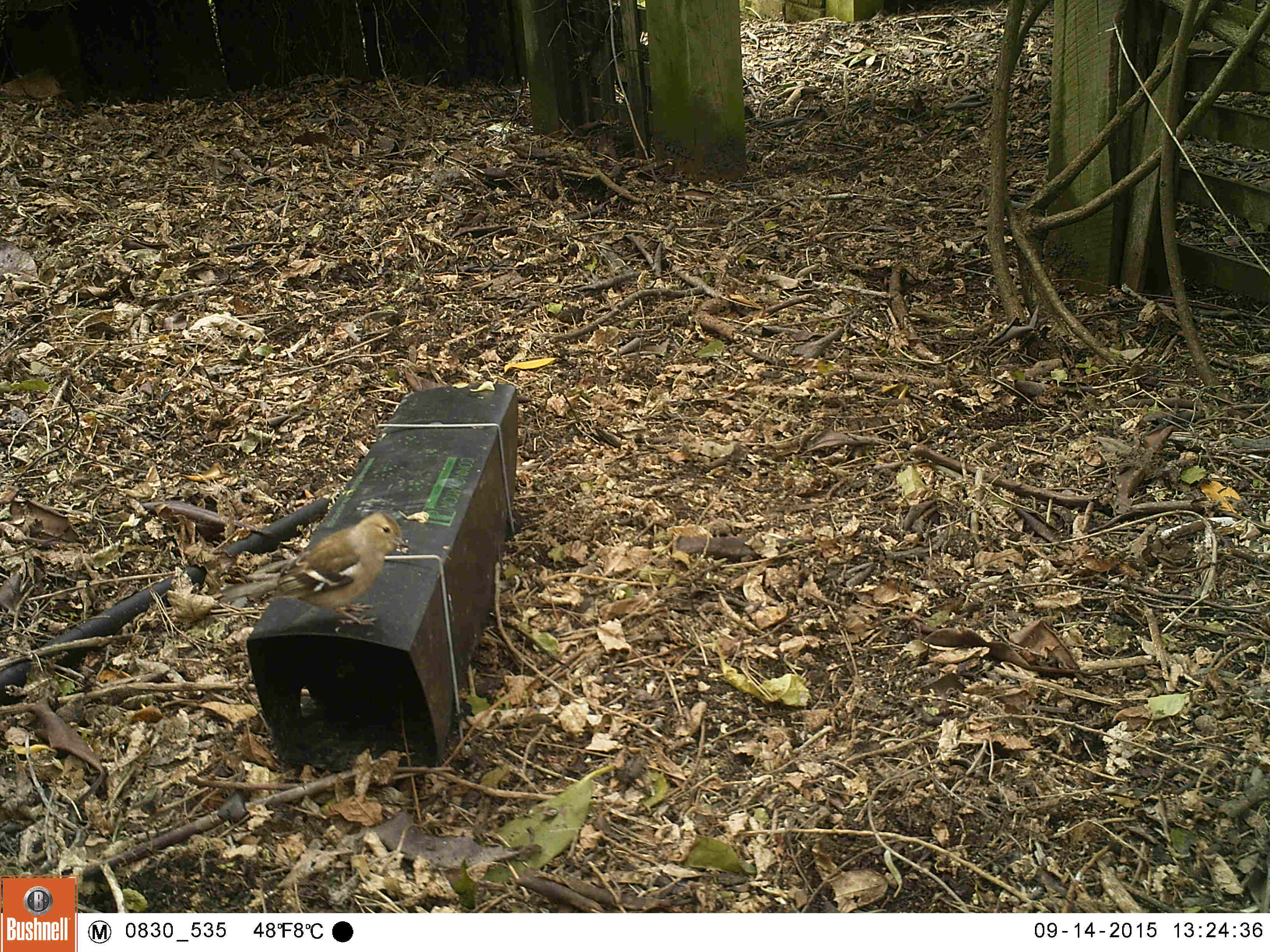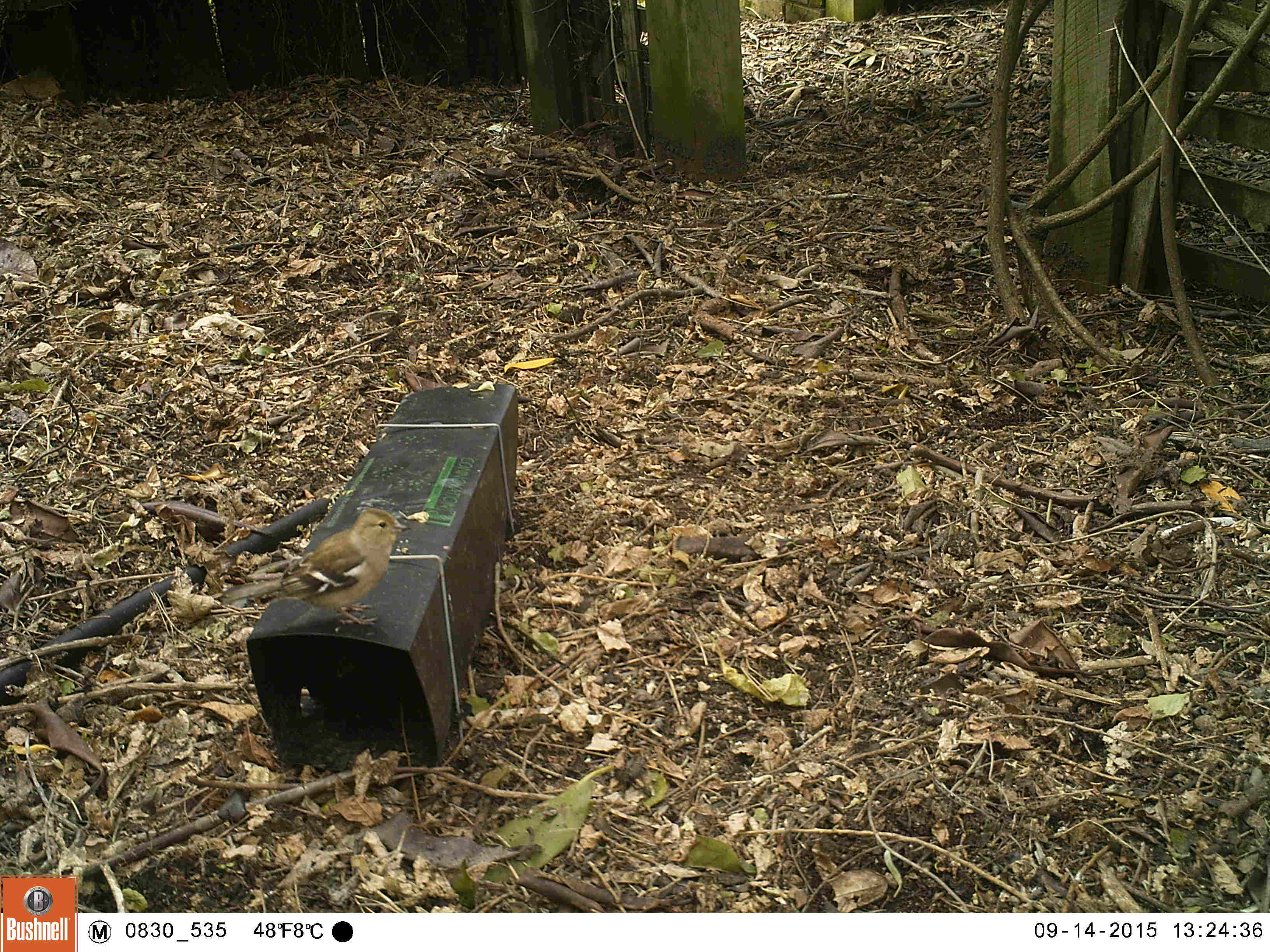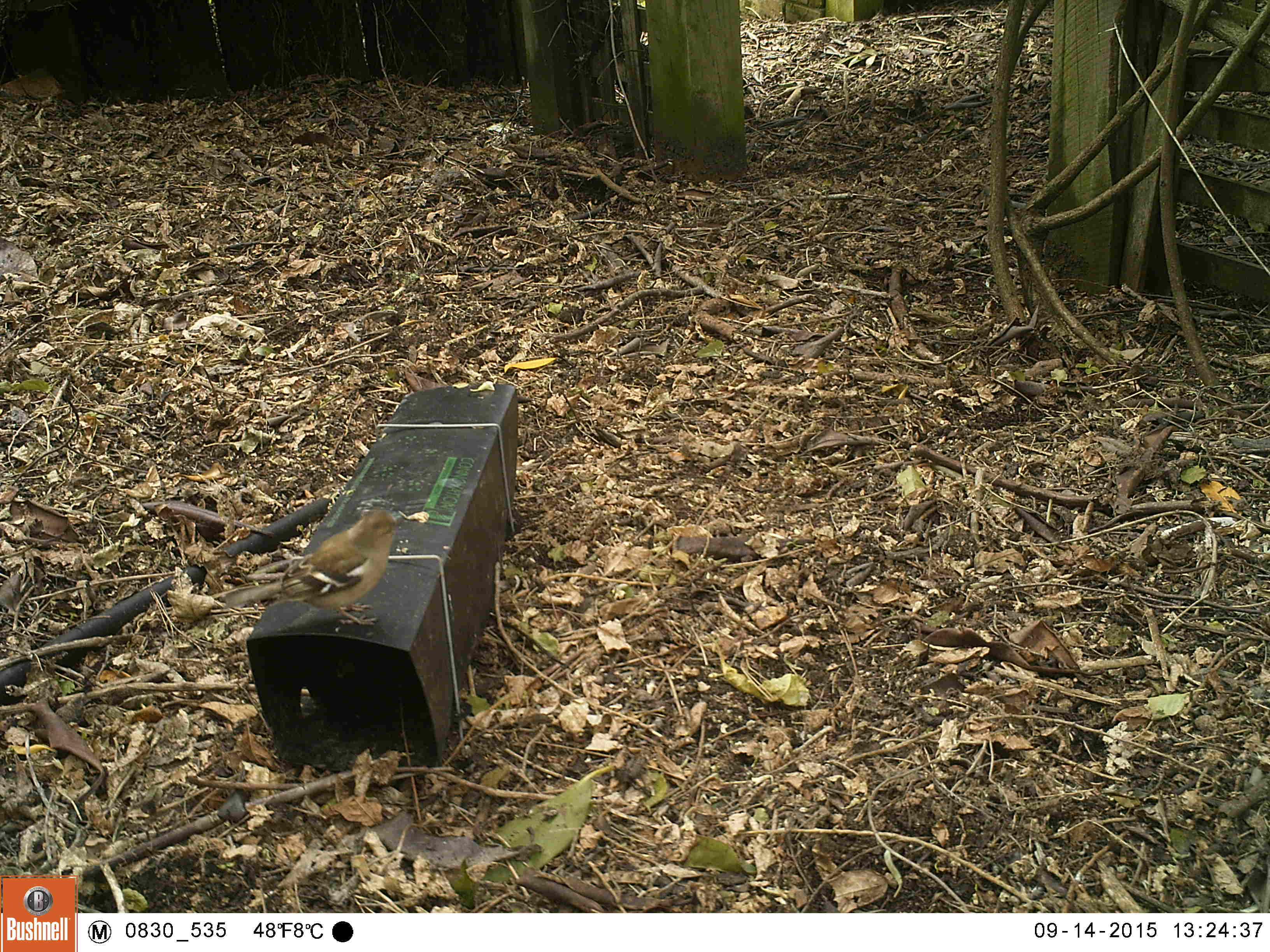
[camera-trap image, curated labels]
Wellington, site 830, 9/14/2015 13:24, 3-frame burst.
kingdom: Animalia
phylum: Chordata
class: Aves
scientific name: Aves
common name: bird